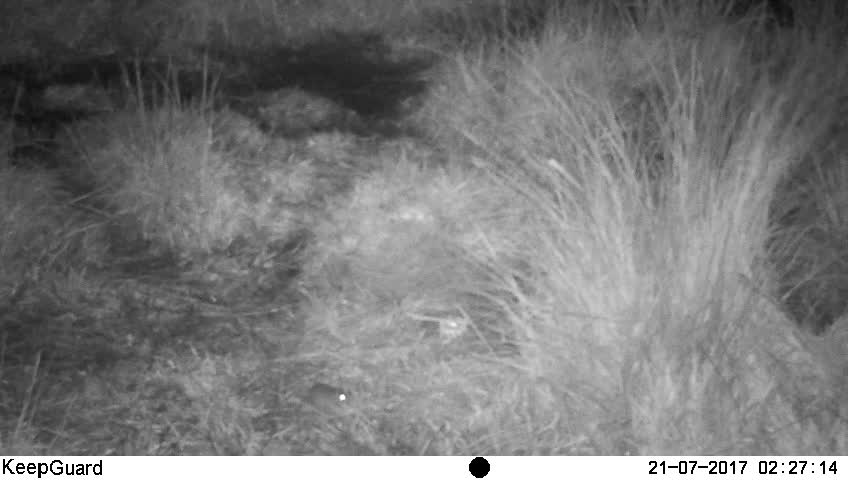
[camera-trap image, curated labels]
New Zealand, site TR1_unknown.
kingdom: Animalia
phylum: Chordata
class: Mammalia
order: Rodentia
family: Muridae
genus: Mus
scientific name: Mus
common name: mouse